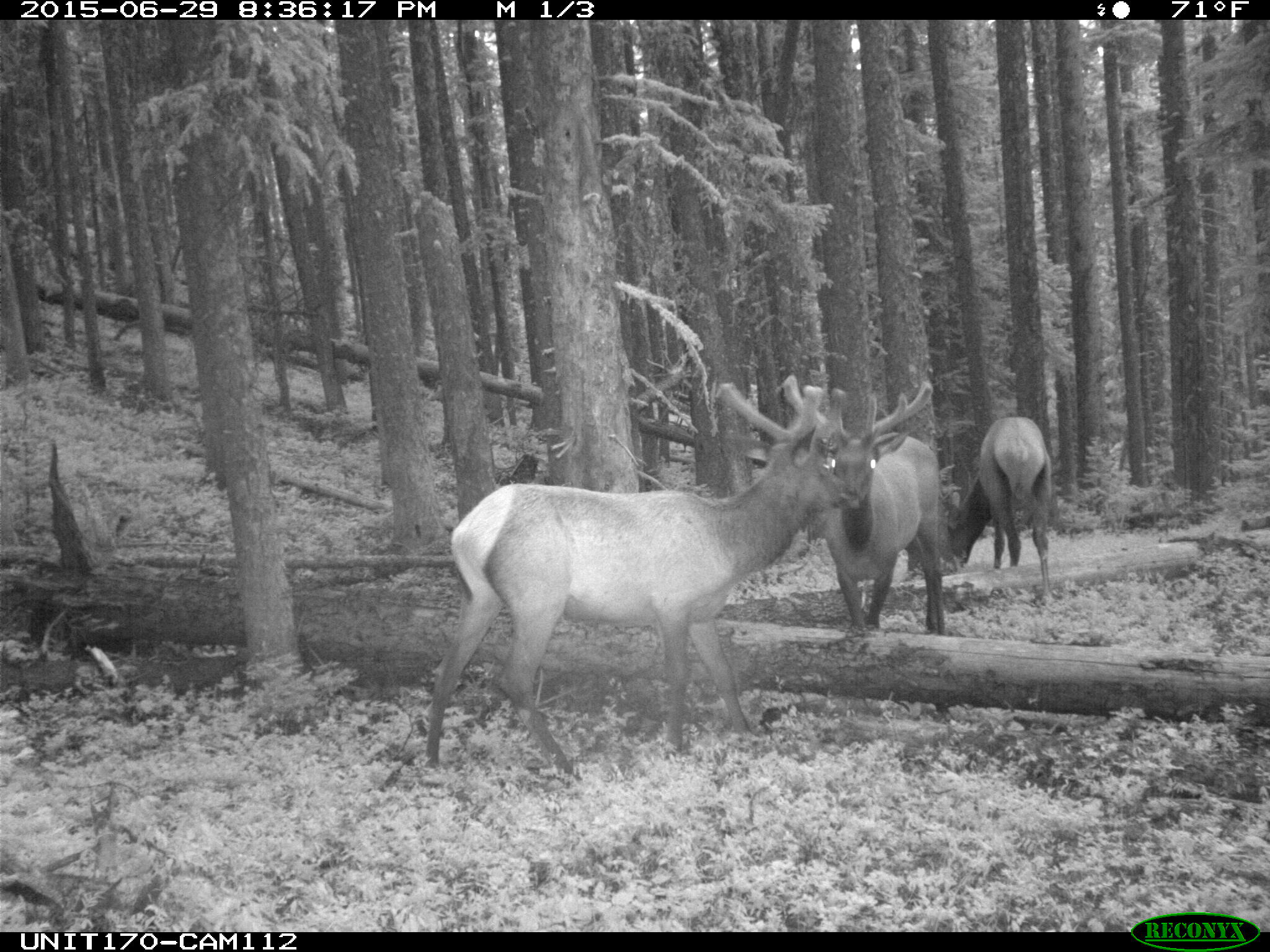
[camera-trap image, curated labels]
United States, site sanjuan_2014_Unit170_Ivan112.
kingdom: Animalia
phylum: Chordata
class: Mammalia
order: Artiodactyla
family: Cervidae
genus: Cervus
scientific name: Cervus elaphus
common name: red deer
Cervus elaphus (red deer).